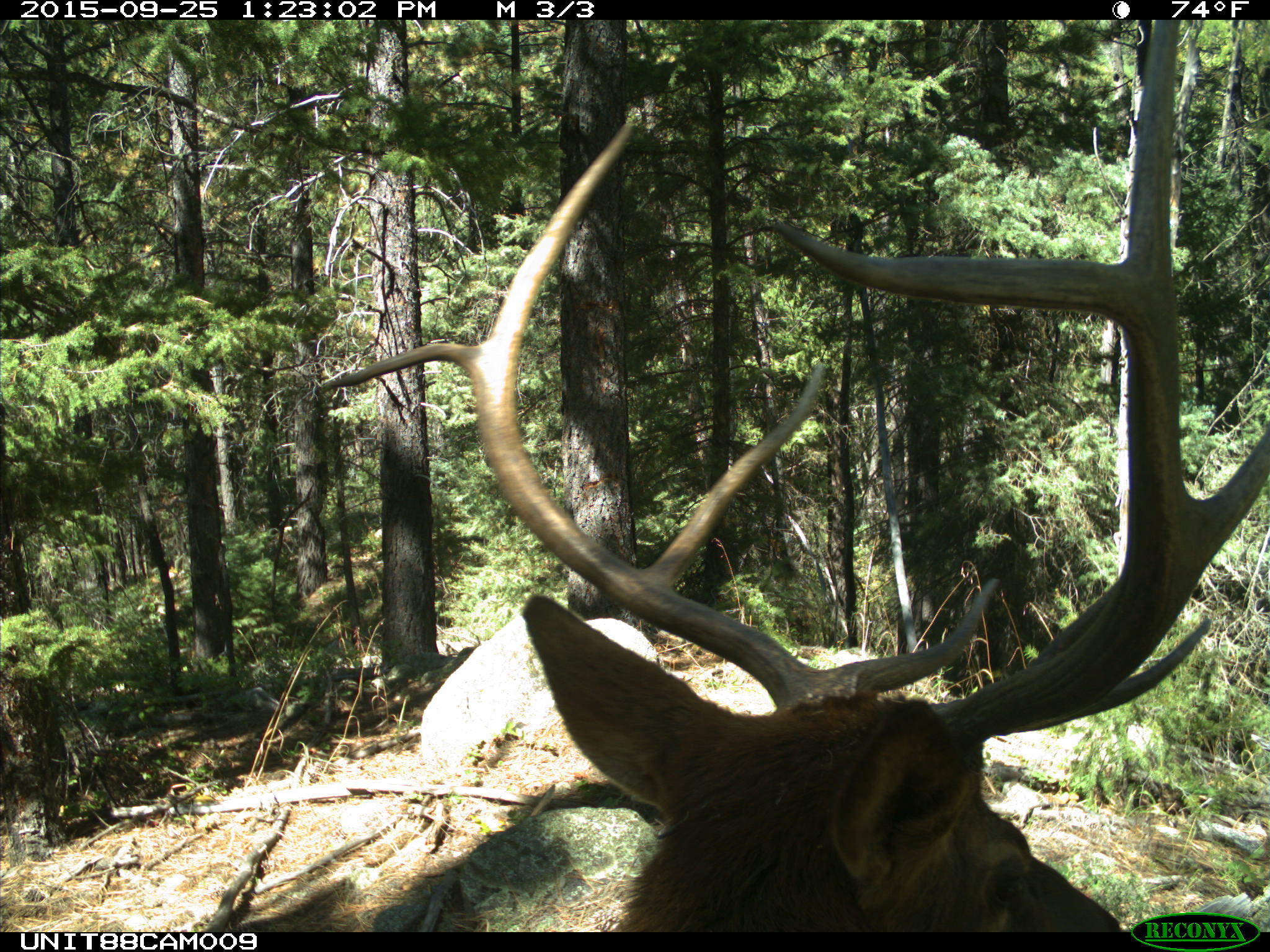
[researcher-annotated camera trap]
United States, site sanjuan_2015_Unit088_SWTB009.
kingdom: Animalia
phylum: Chordata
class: Mammalia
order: Artiodactyla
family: Cervidae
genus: Cervus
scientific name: Cervus elaphus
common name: red deer